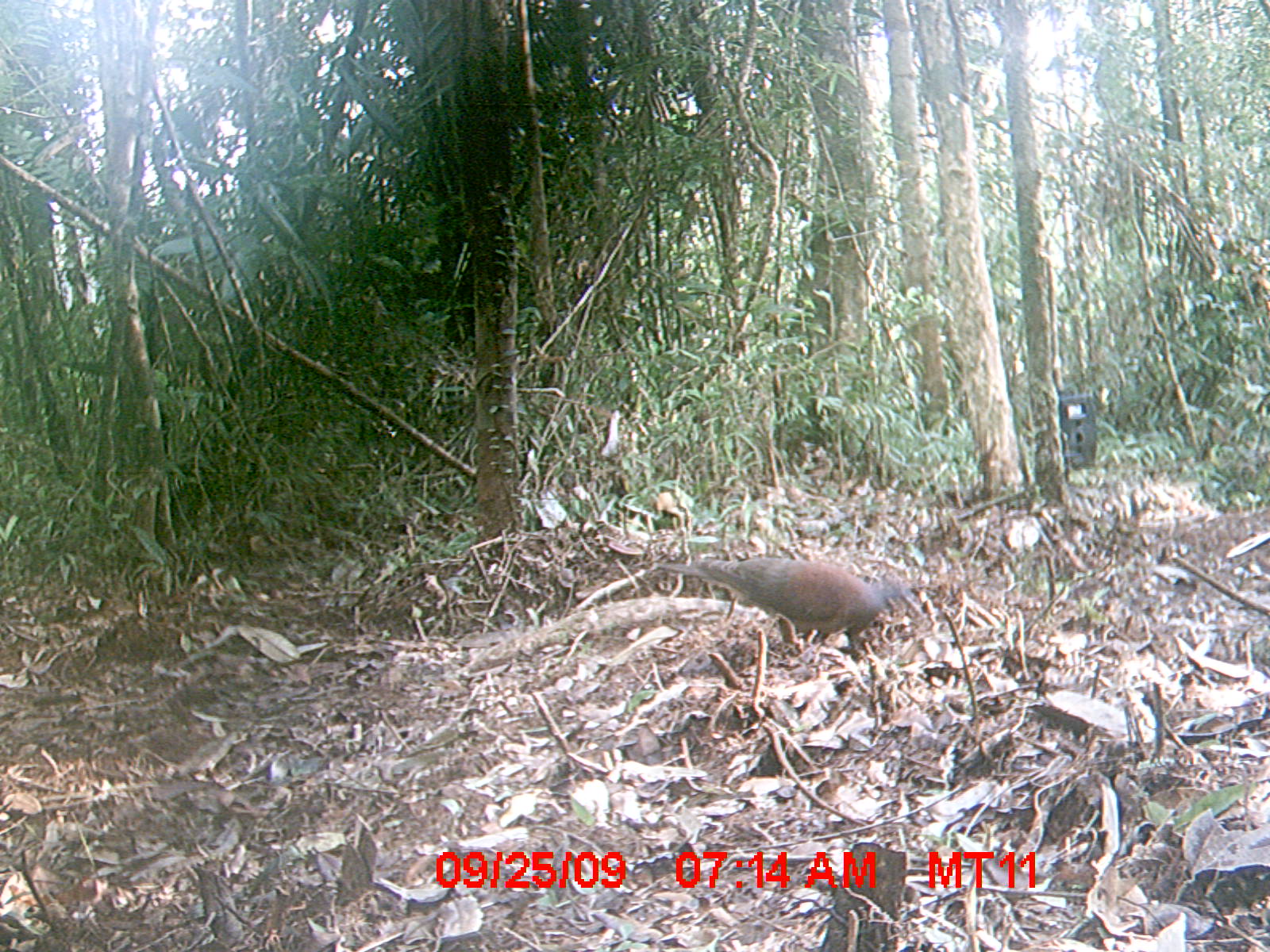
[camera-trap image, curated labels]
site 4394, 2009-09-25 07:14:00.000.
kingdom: Animalia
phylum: Chordata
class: Aves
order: Columbiformes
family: Columbidae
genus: Streptopelia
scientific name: Streptopelia picturata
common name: madagascar turtle-dove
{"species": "Streptopelia picturata (madagascar turtle-dove)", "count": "1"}